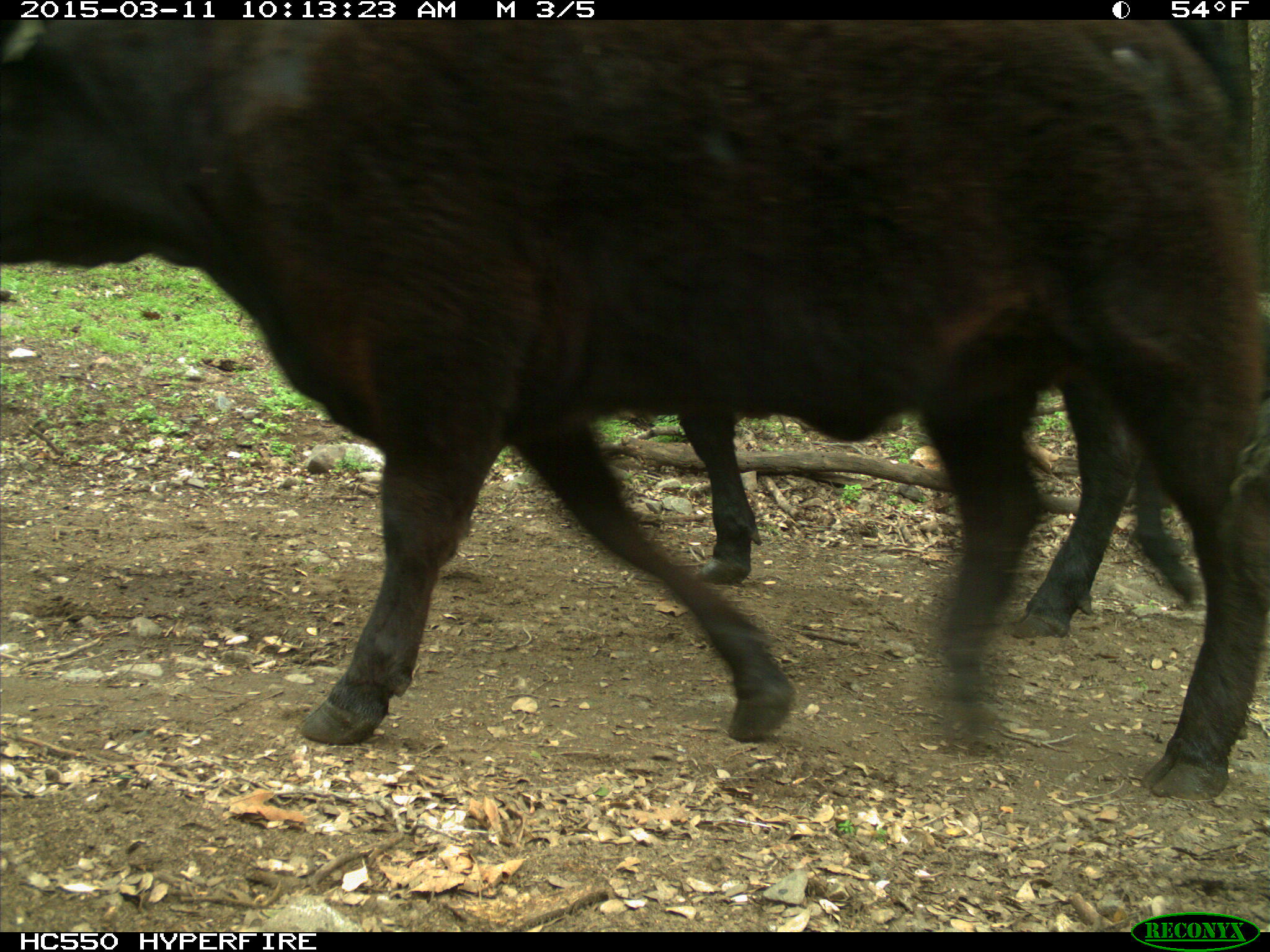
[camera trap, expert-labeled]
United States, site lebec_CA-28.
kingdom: Animalia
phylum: Chordata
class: Mammalia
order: Artiodactyla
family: Bovidae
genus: Bos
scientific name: Bos taurus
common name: domestic cow